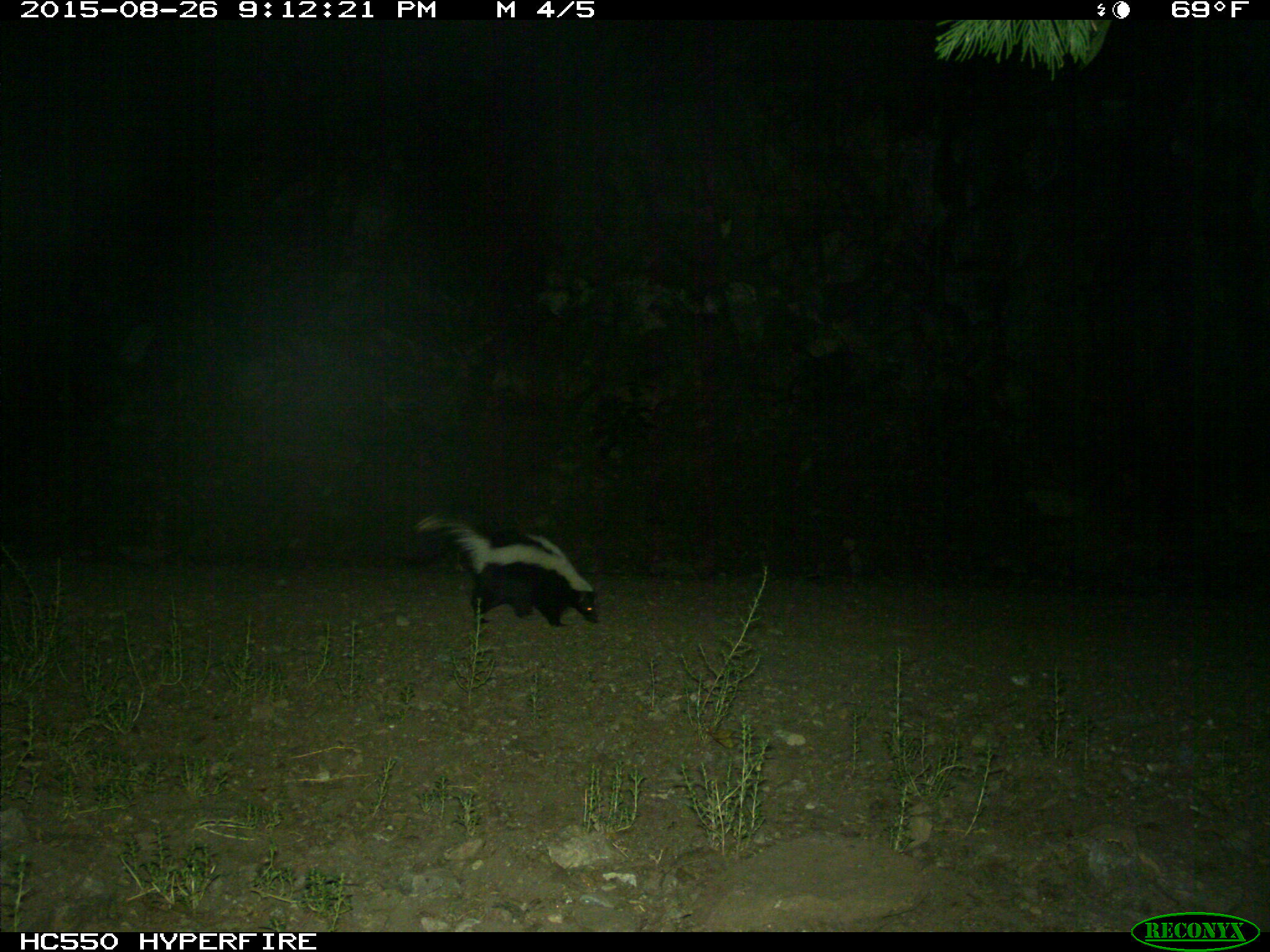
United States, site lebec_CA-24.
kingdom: Animalia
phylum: Chordata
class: Mammalia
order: Carnivora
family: Mephitidae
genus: Mephitis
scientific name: Mephitis mephitis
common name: striped skunk